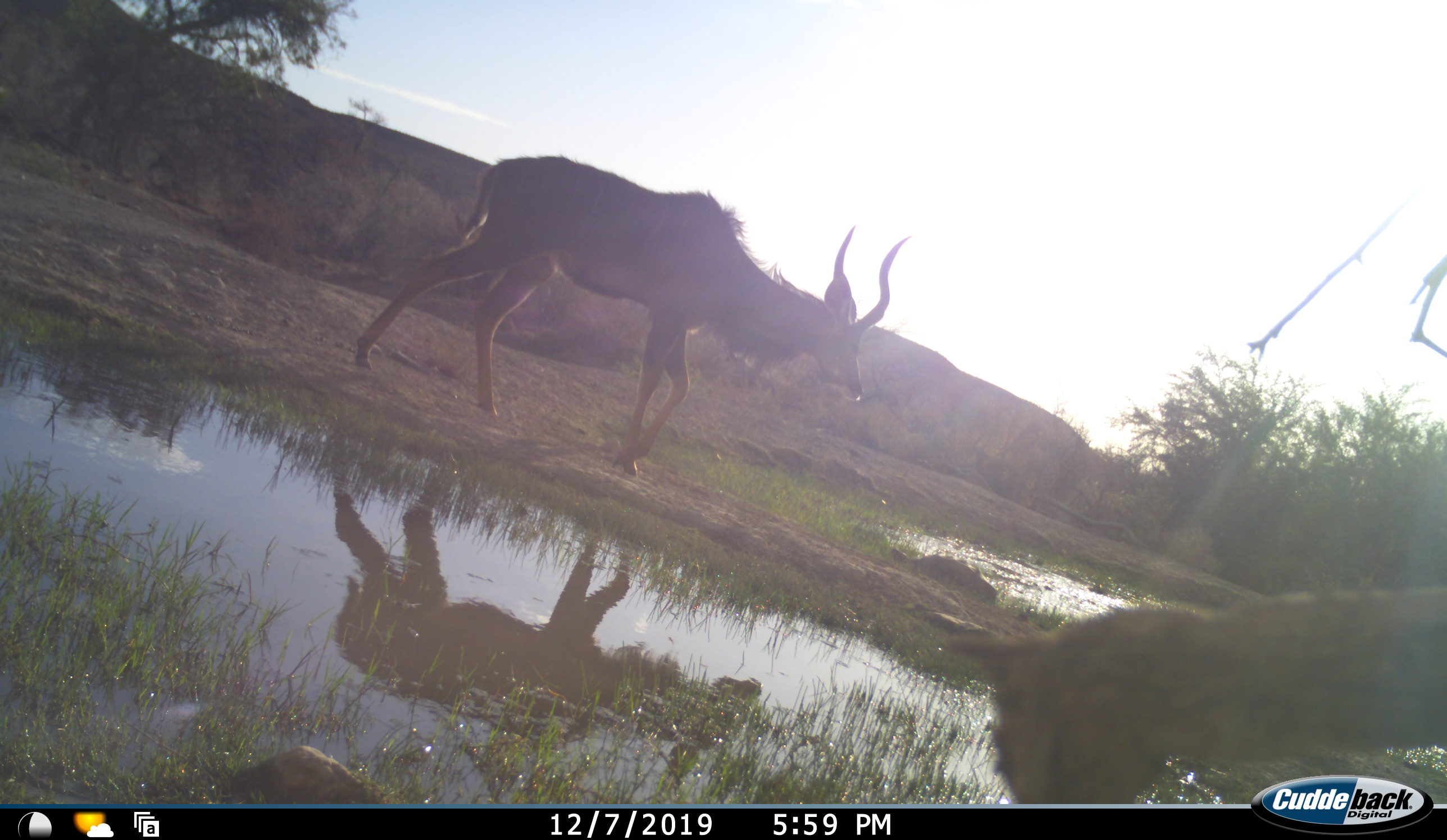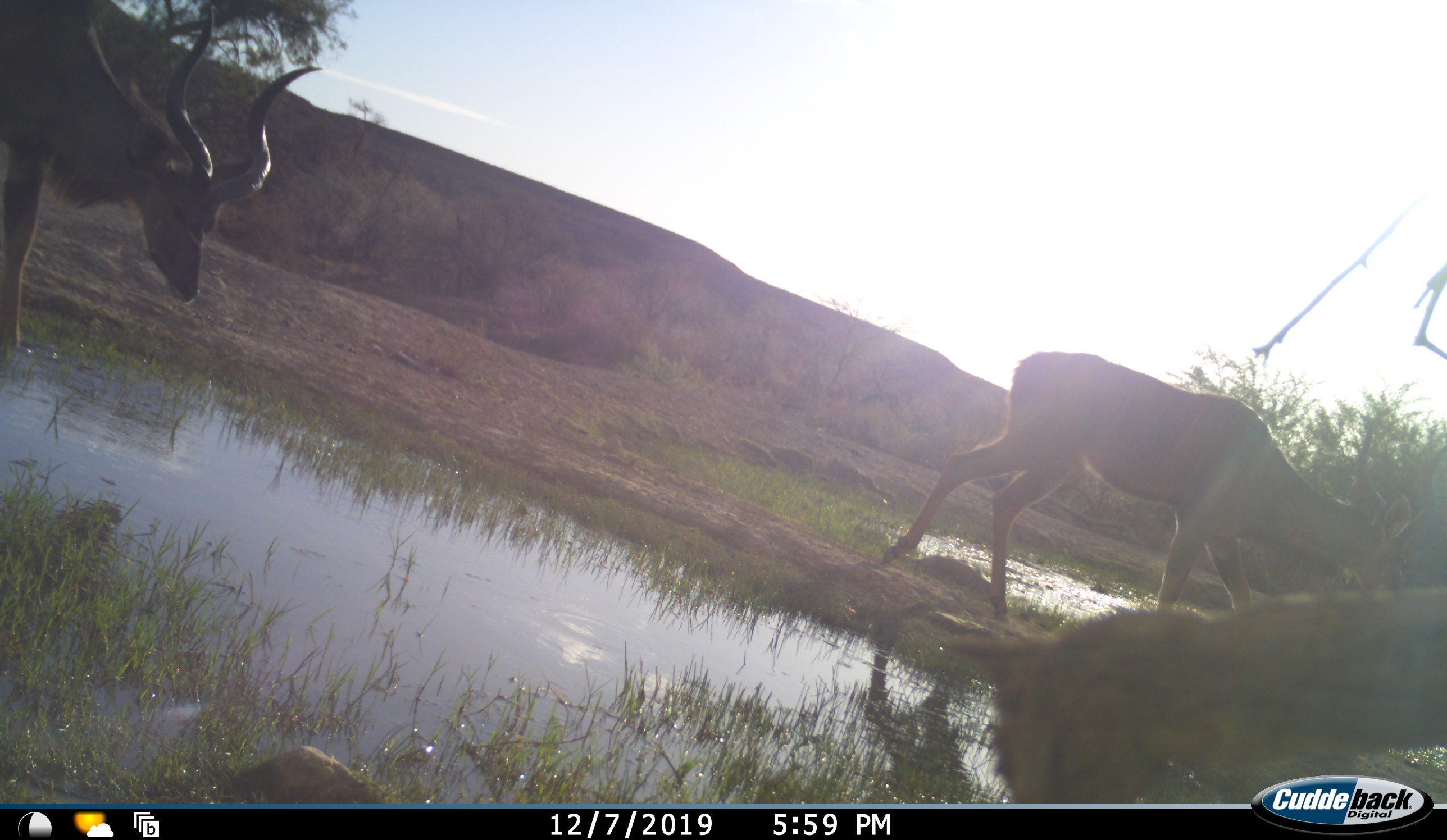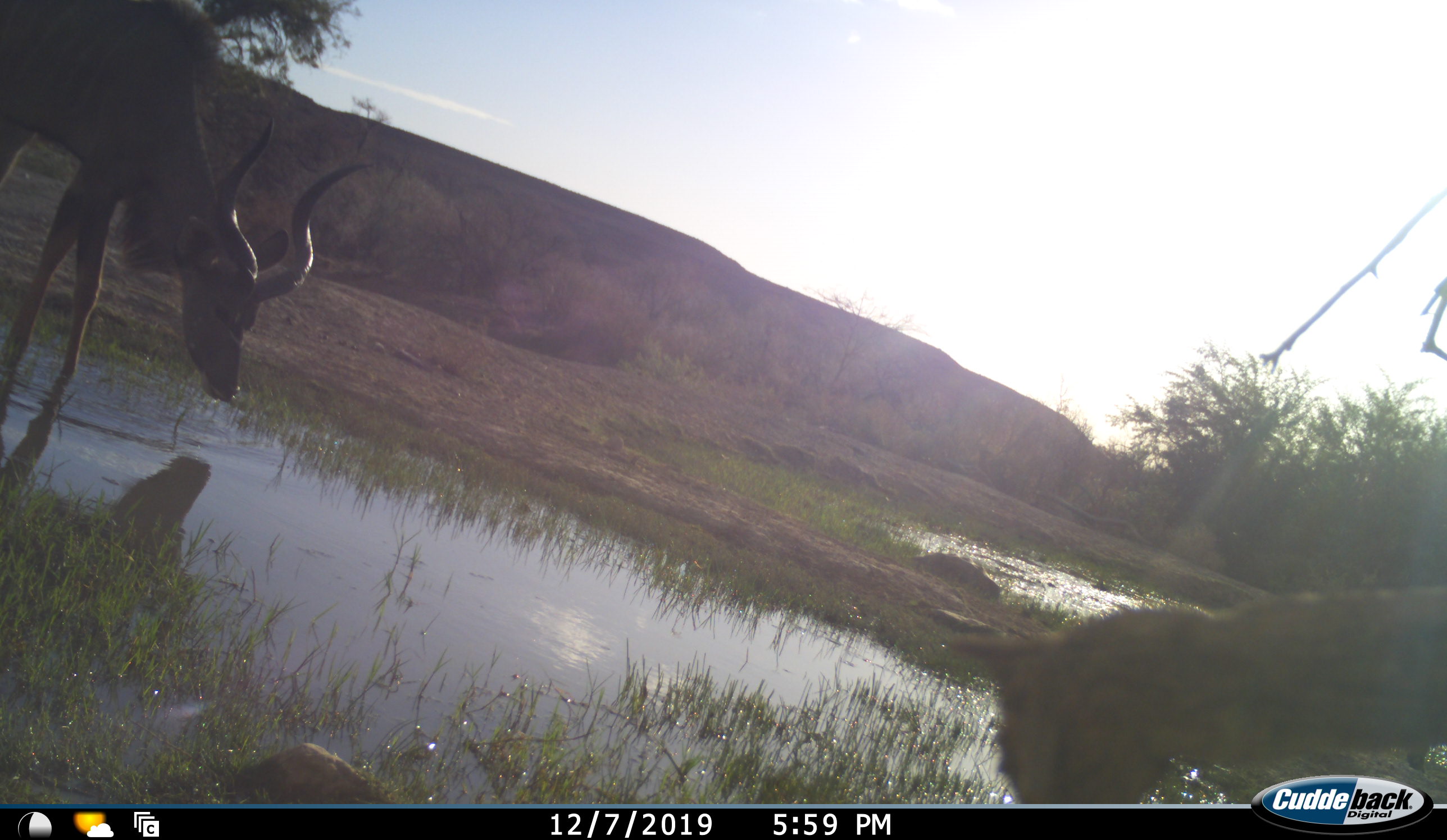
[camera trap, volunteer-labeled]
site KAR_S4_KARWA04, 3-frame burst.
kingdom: Animalia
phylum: Chordata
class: Mammalia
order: Artiodactyla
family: Bovidae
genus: Tragelaphus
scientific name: Tragelaphus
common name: kudu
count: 2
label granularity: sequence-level